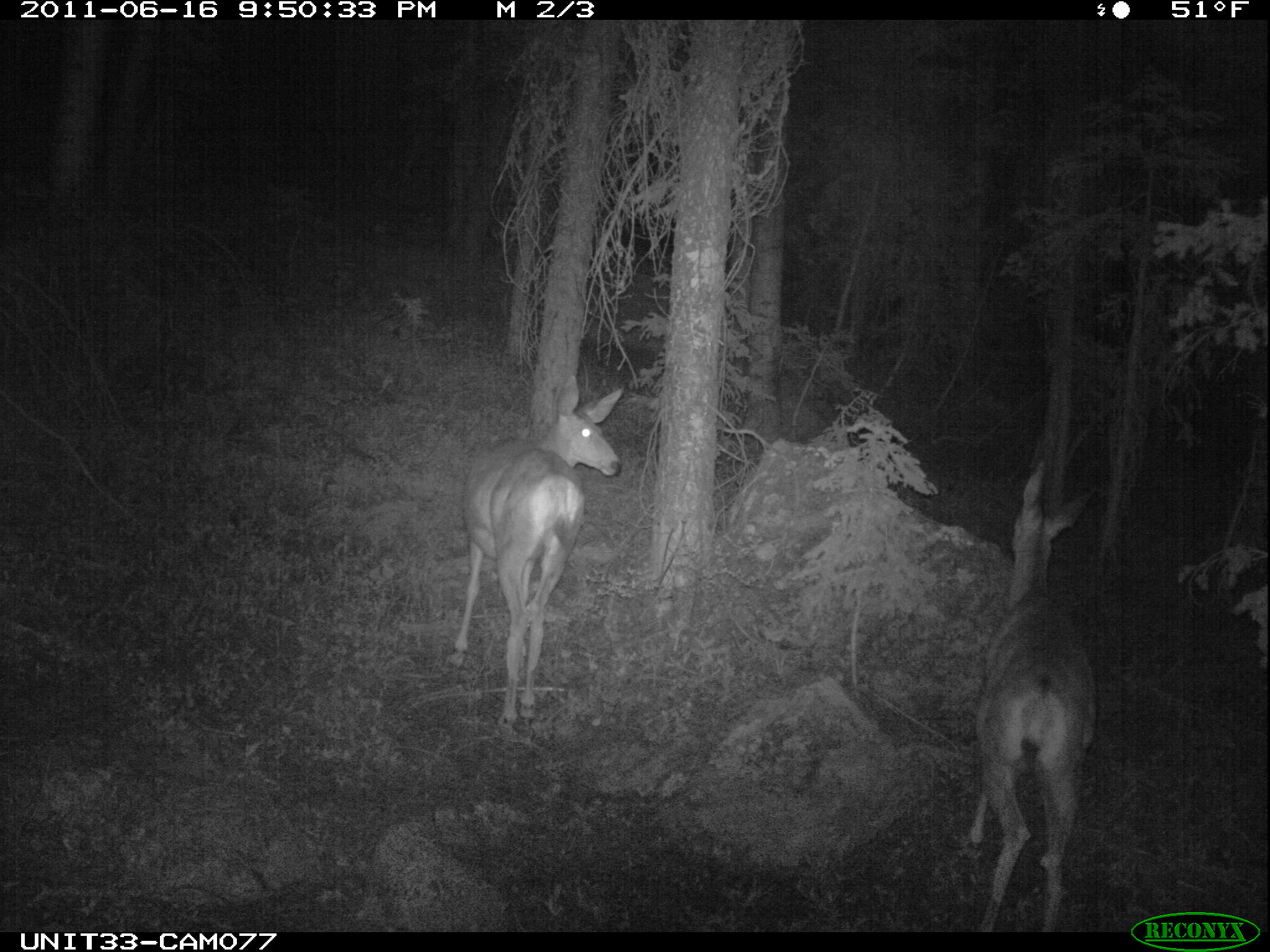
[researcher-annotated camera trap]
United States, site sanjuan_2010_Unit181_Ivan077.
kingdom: Animalia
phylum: Chordata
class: Mammalia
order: Artiodactyla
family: Cervidae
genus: Odocoileus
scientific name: Odocoileus hemionus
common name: mule deer